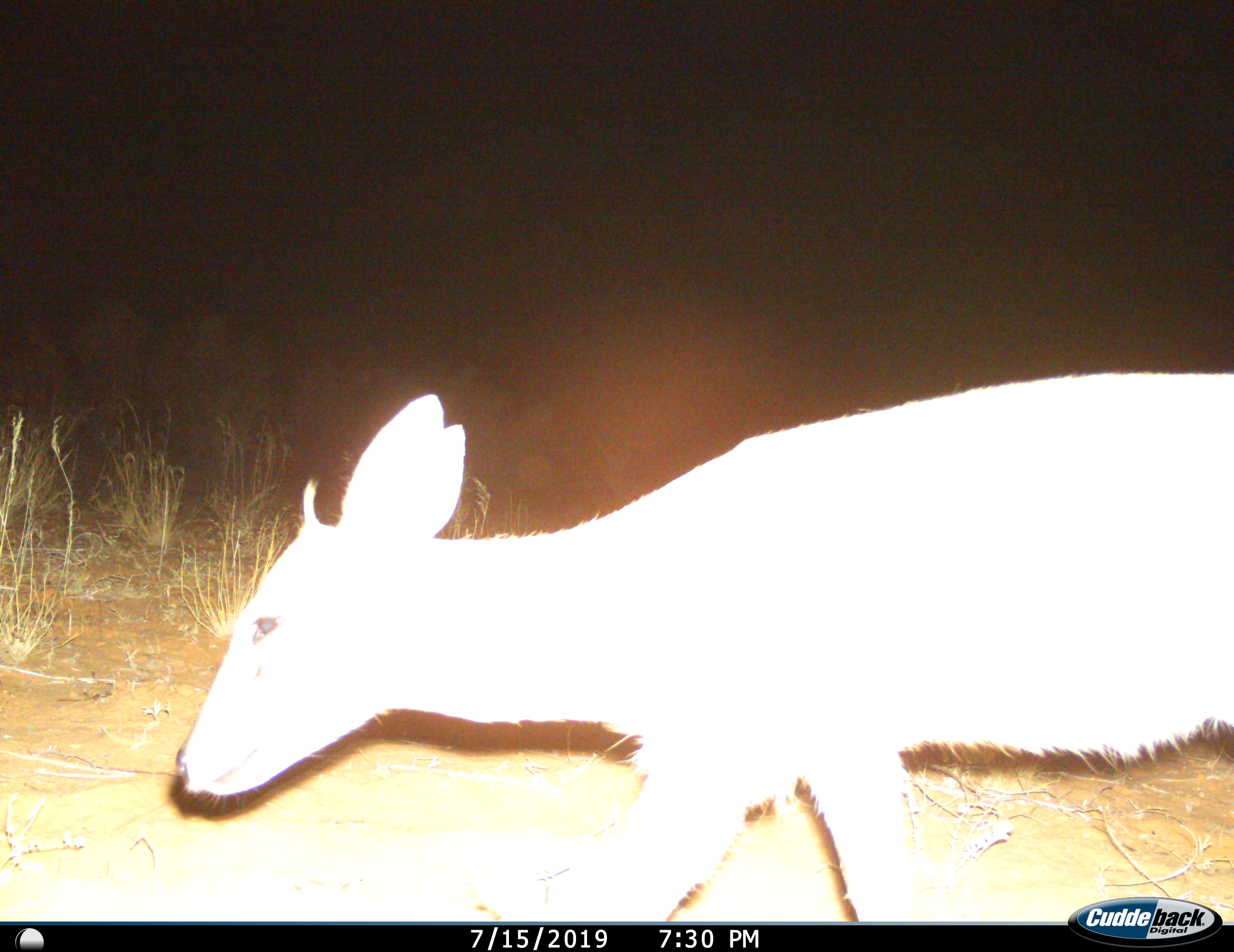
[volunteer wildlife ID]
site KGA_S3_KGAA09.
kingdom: Animalia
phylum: Chordata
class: Mammalia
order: Artiodactyla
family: Bovidae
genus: Sylvicapra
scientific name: Sylvicapra grimmia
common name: common duiker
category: duikercommongrey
Duikercommongrey (common duiker) (Sylvicapra grimmia), count 1. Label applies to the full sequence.